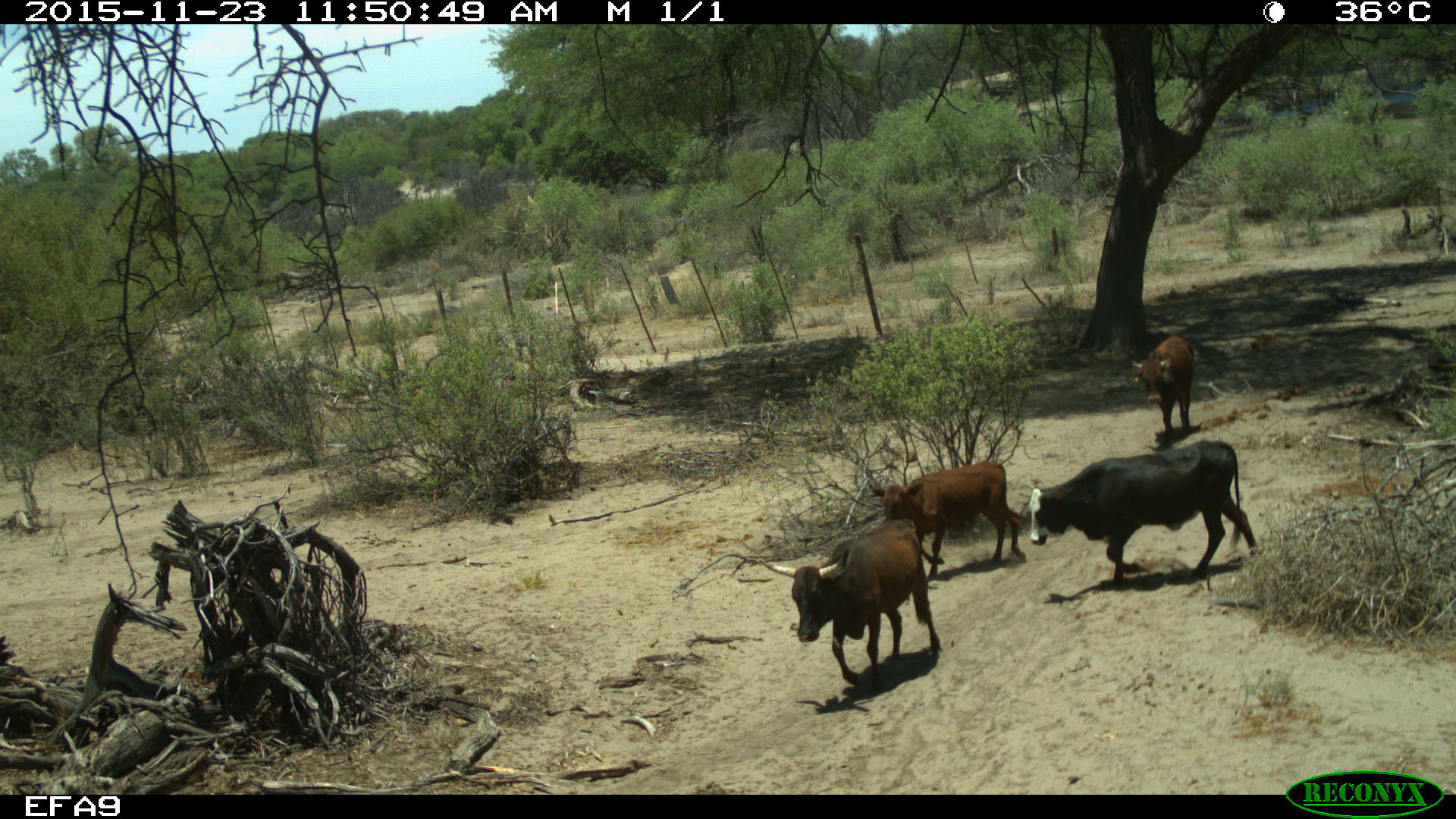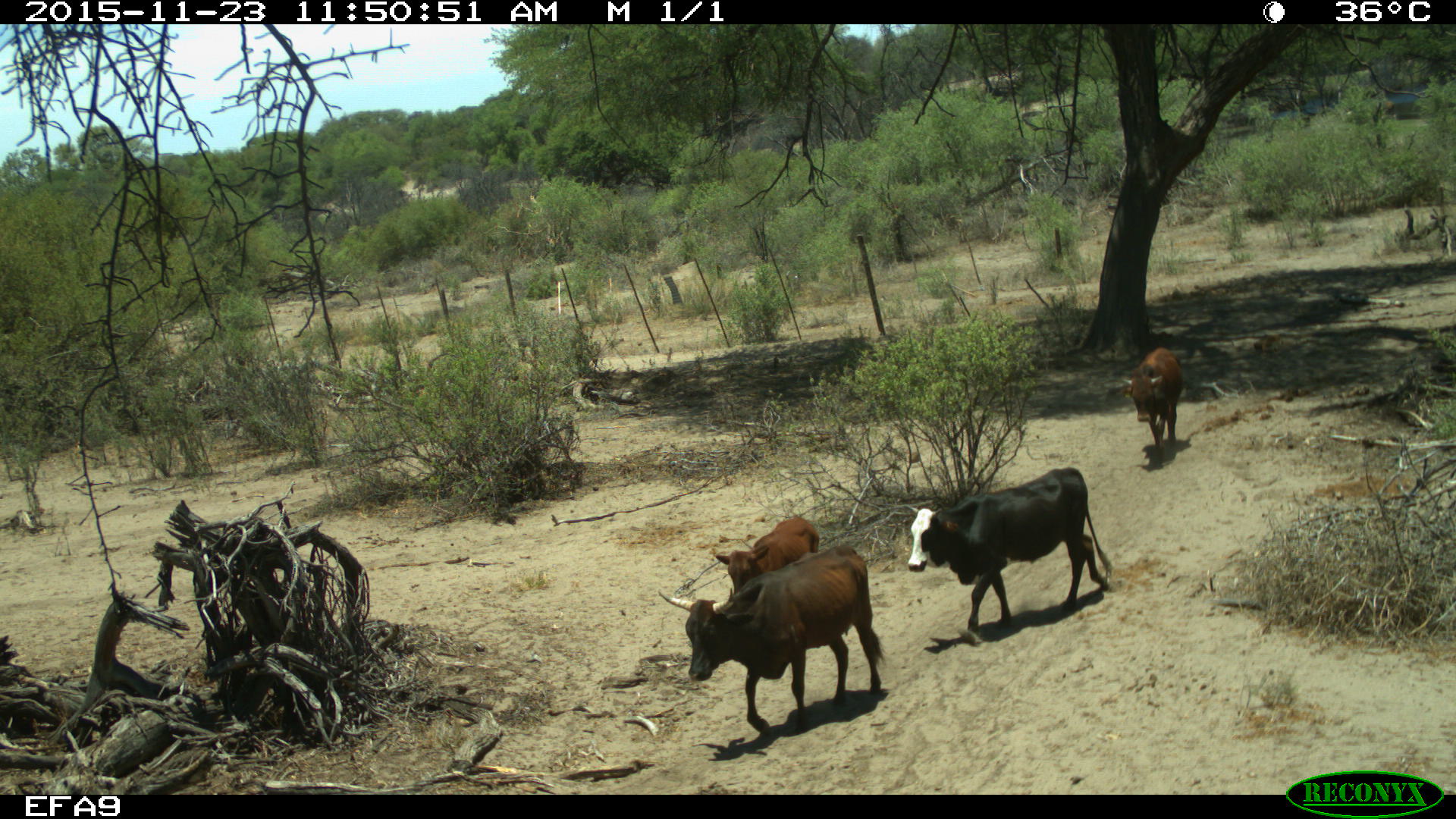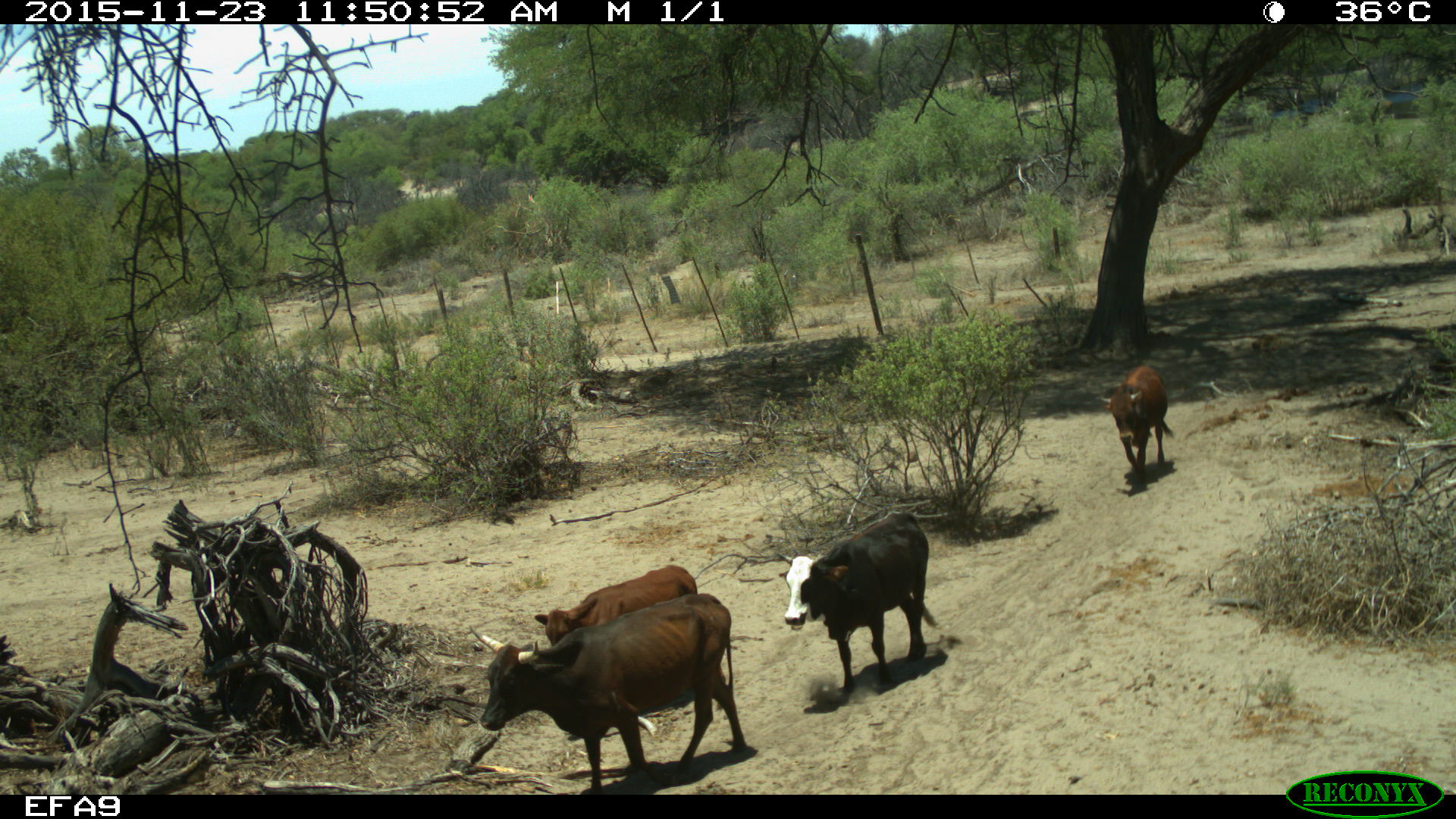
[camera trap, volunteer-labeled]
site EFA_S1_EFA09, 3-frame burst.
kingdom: Animalia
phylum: Chordata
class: Mammalia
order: Artiodactyla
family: Bovidae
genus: Bos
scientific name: Bos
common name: cattle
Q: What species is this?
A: Cattle (Bos).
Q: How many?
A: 4.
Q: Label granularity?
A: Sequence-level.